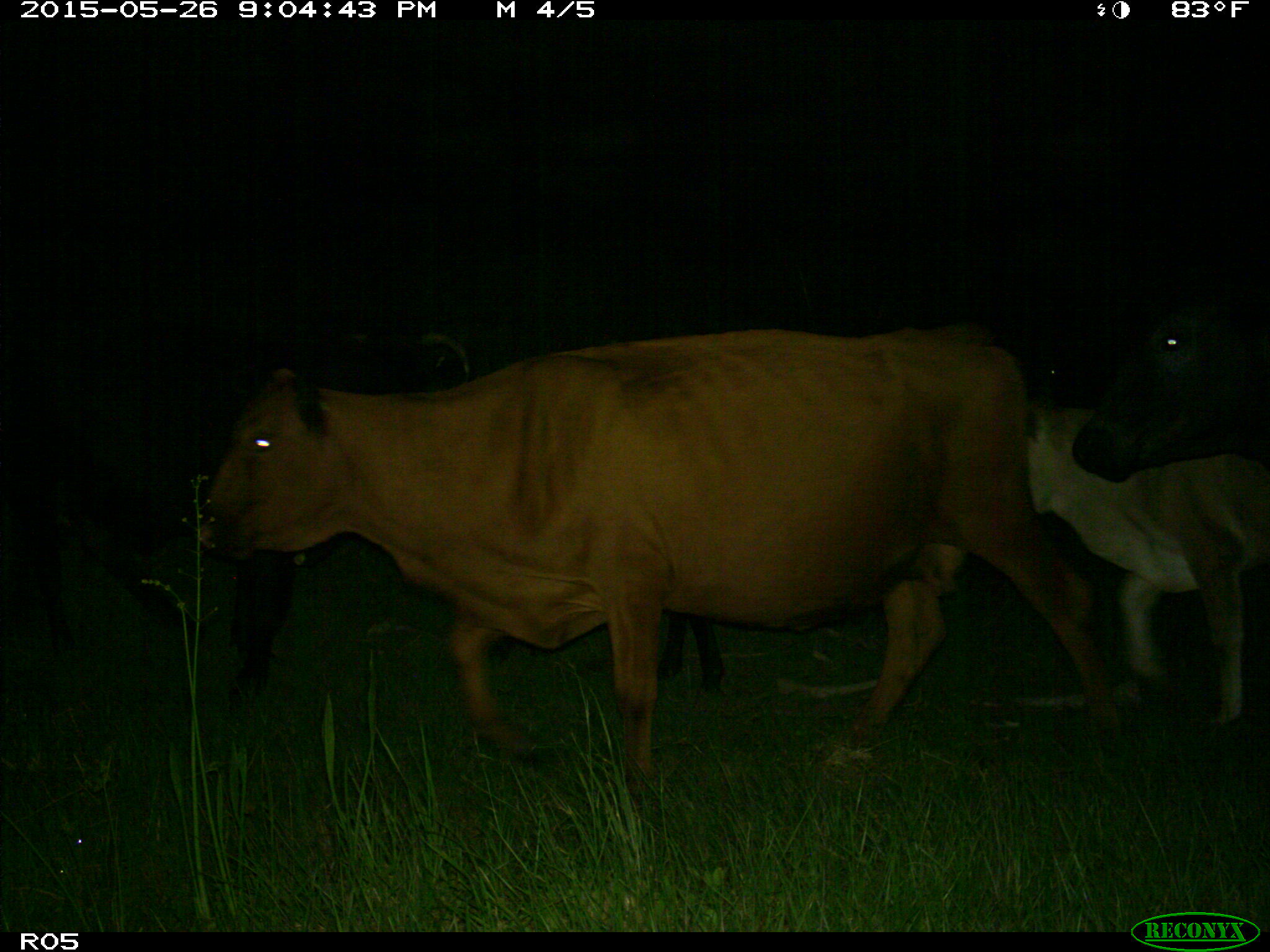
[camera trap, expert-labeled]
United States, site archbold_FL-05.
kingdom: Animalia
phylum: Chordata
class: Mammalia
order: Artiodactyla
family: Bovidae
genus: Bos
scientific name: Bos taurus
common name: domestic cow